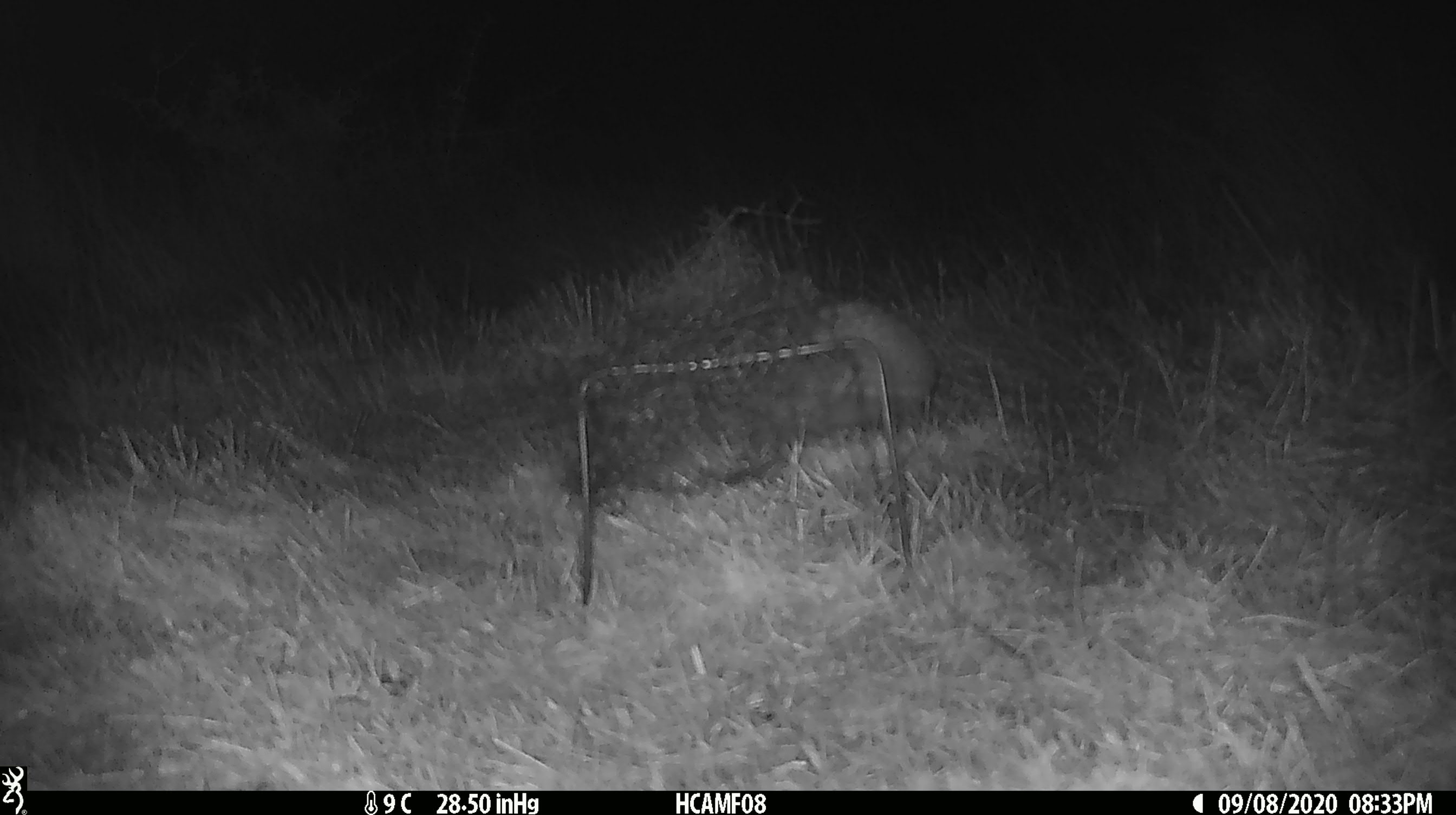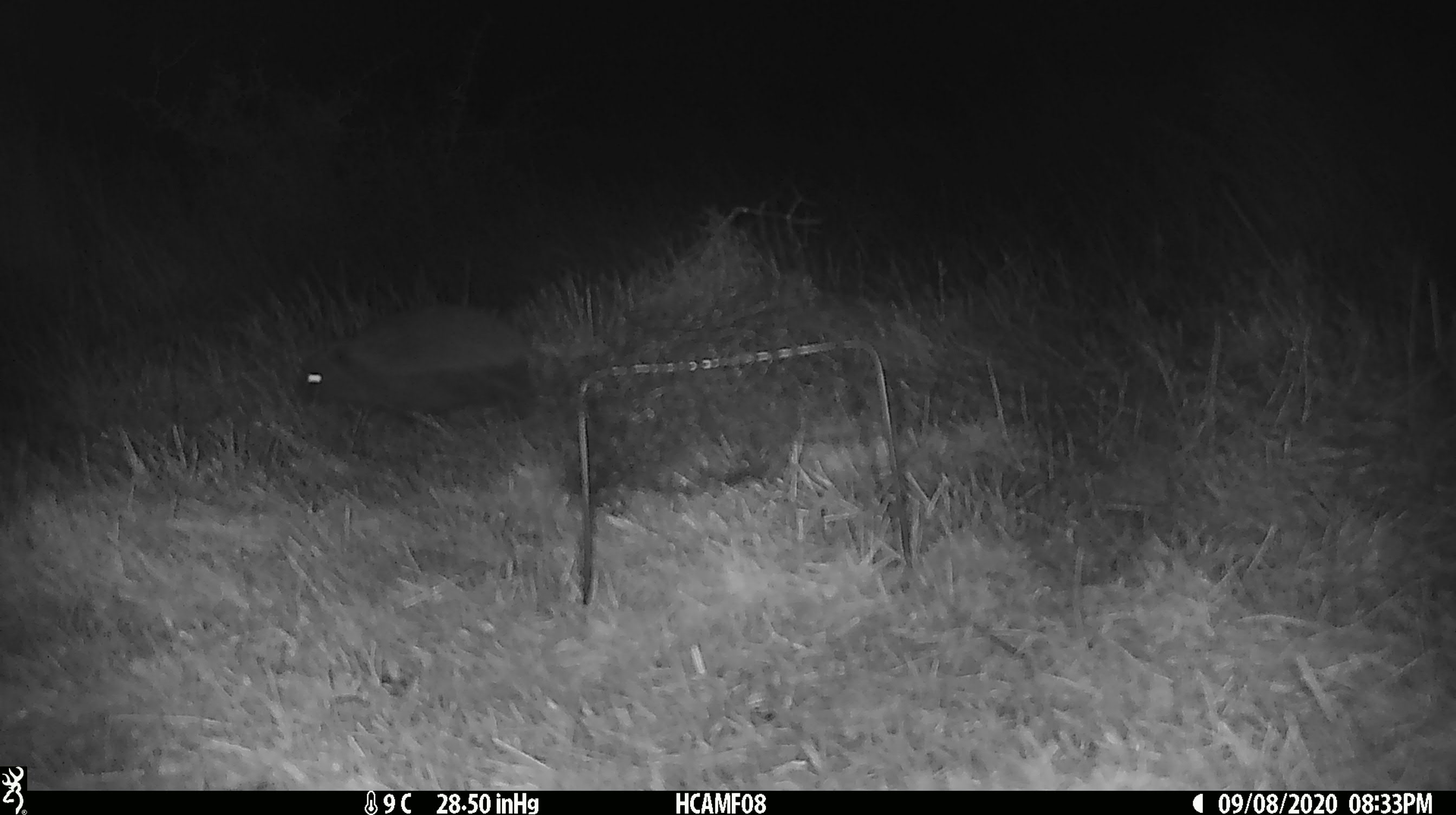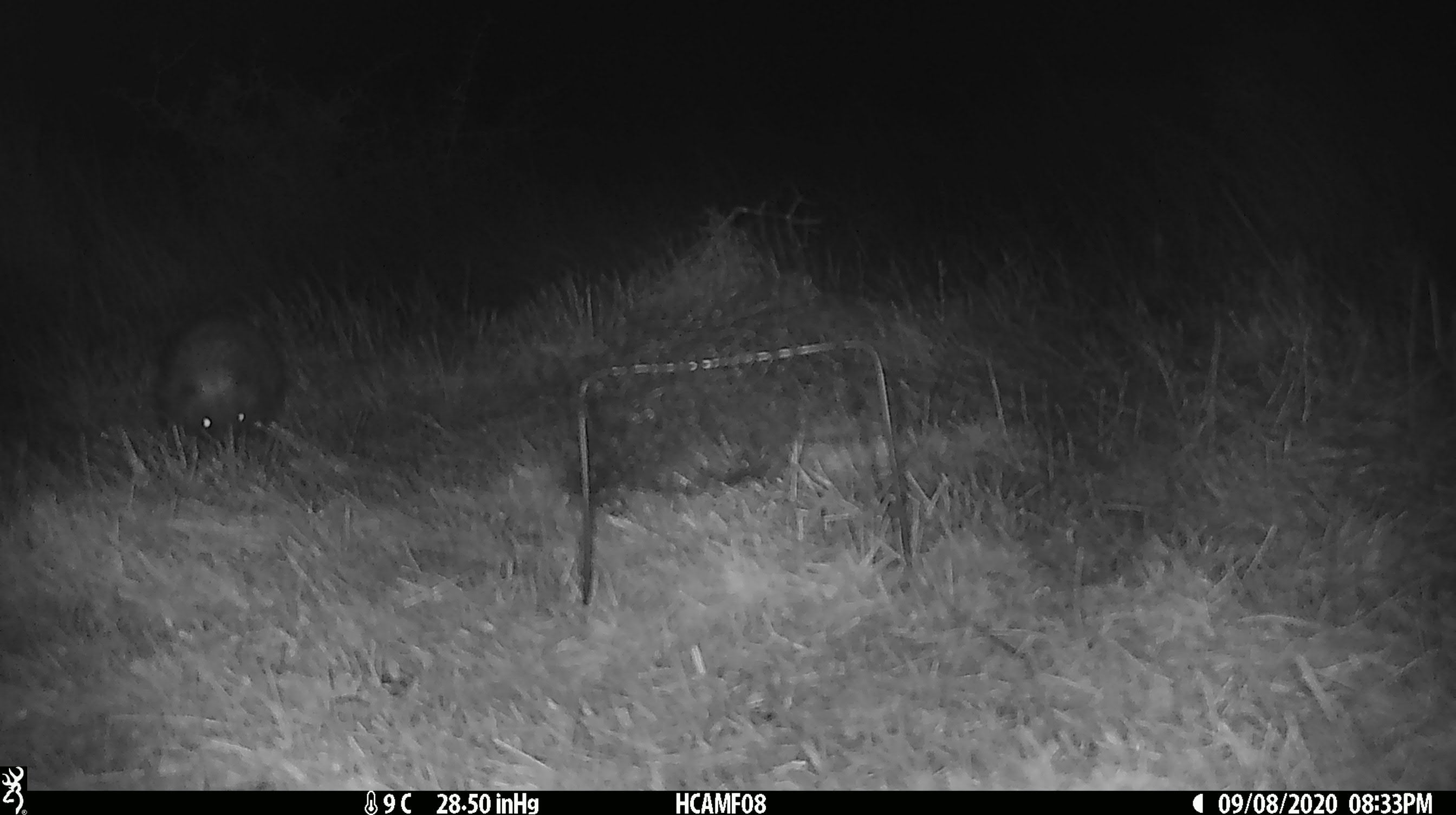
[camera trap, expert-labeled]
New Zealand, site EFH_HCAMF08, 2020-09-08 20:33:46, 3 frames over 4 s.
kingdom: Animalia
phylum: Chordata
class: Mammalia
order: Eulipotyphla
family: Erinaceidae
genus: Erinaceus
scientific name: Erinaceus europaeus europaeus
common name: european hedgehog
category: hedgehog